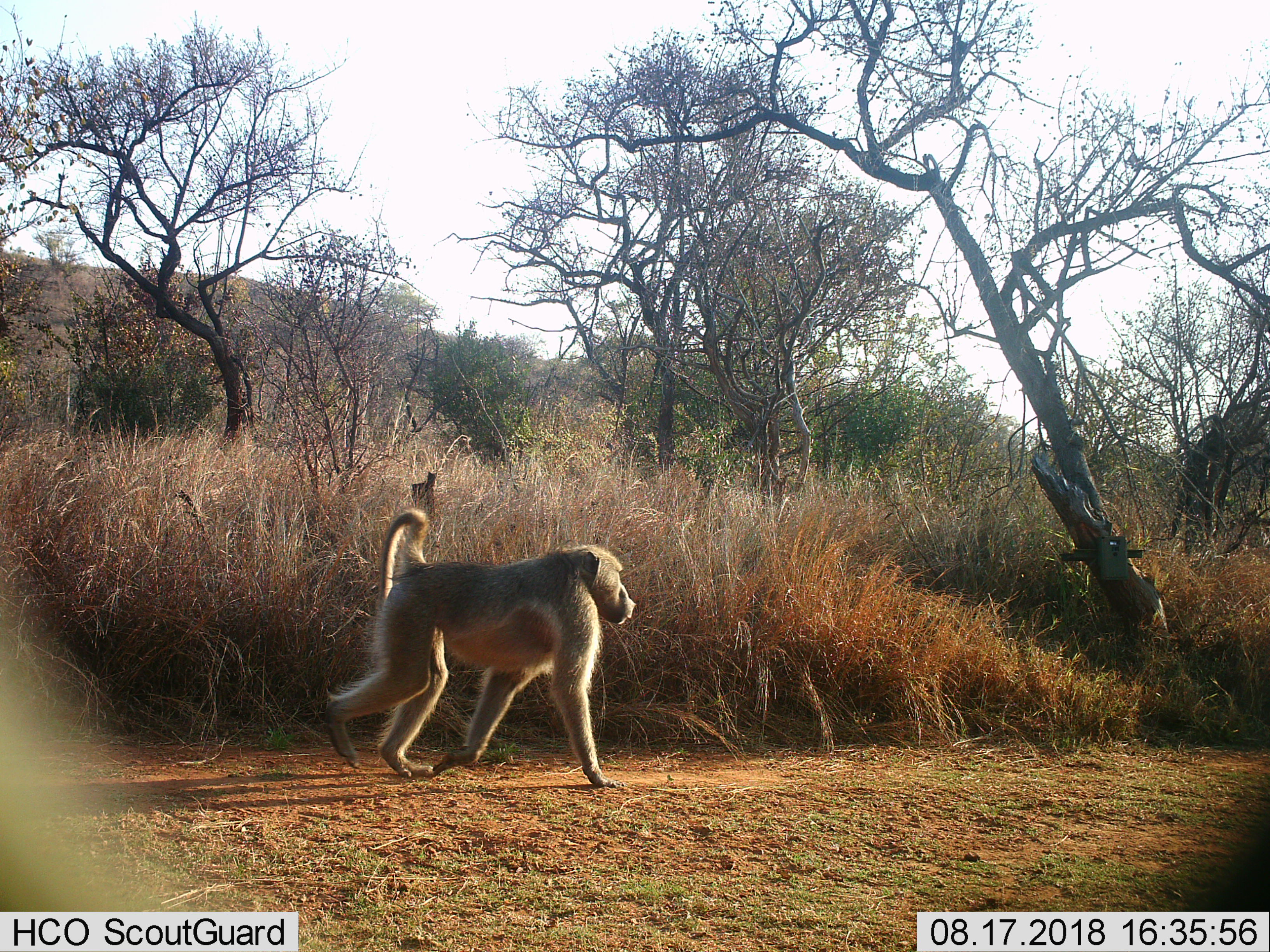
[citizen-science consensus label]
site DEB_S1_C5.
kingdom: Animalia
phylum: Chordata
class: Mammalia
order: Primates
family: Cercopithecidae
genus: Papio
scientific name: Papio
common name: baboon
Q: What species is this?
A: Baboon (Papio).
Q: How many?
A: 1.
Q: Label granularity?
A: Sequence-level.